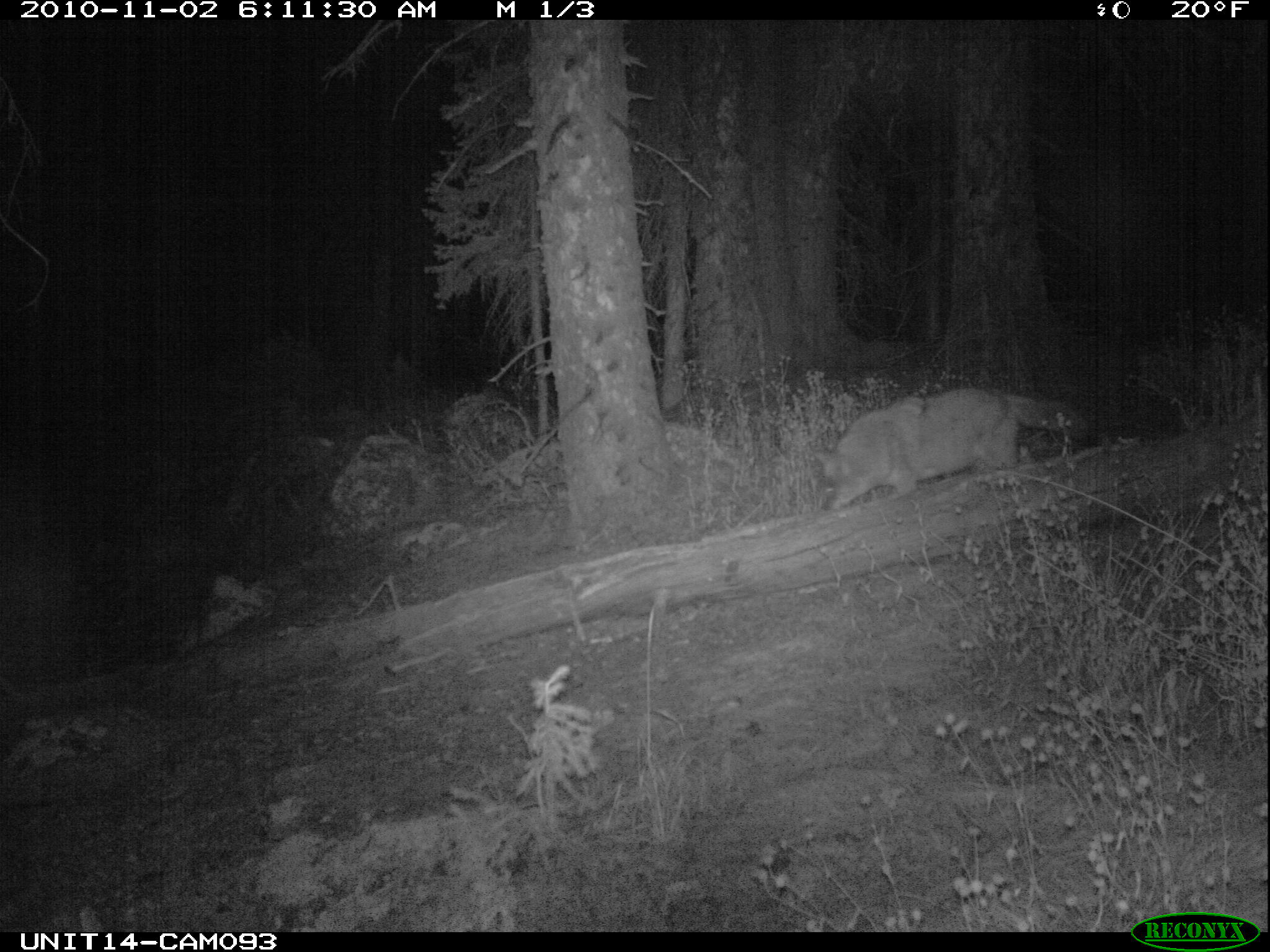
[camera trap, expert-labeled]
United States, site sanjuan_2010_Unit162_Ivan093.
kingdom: Animalia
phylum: Chordata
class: Mammalia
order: Carnivora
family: Canidae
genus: Canis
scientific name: Canis latrans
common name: coyote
Canis latrans (coyote).